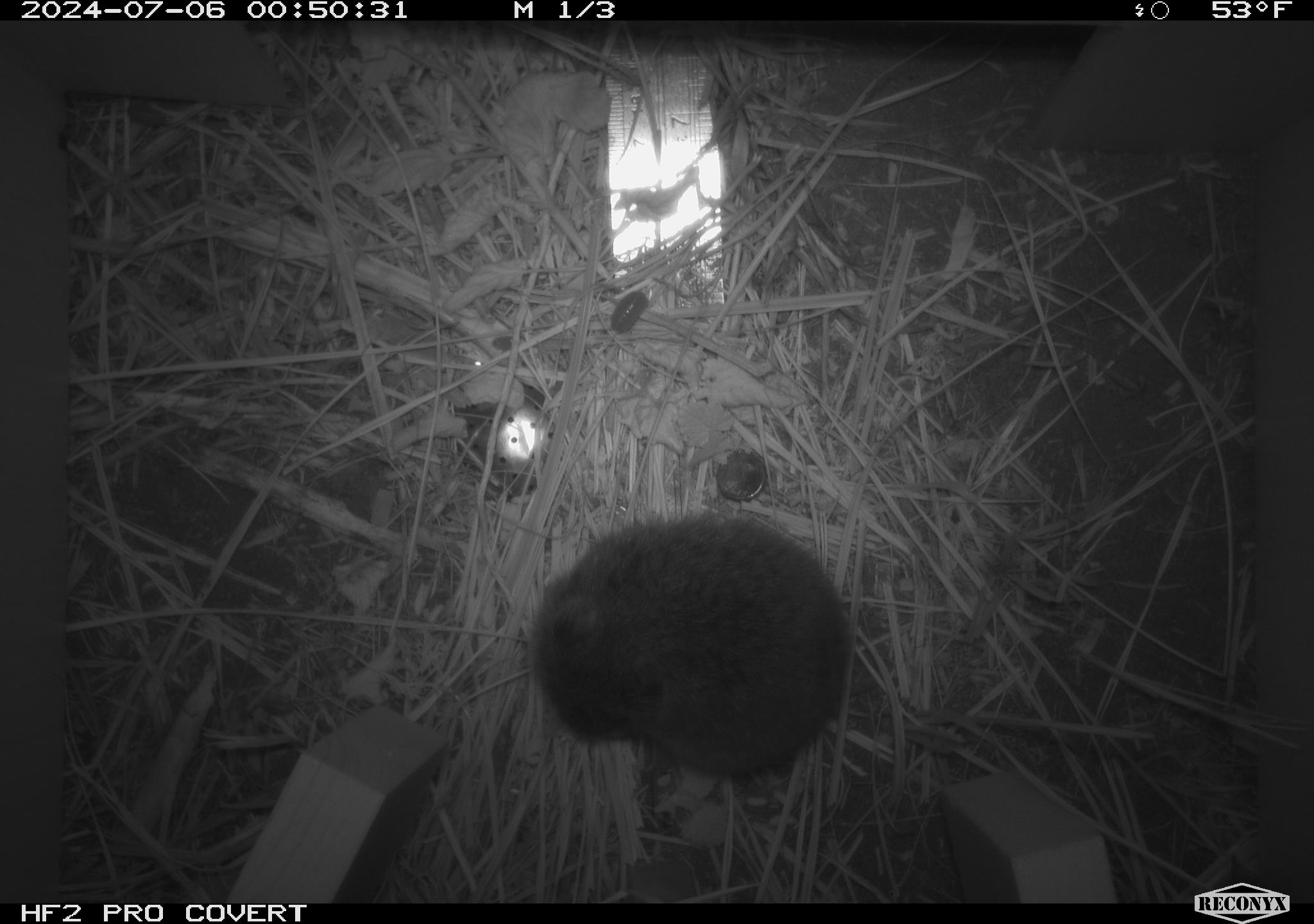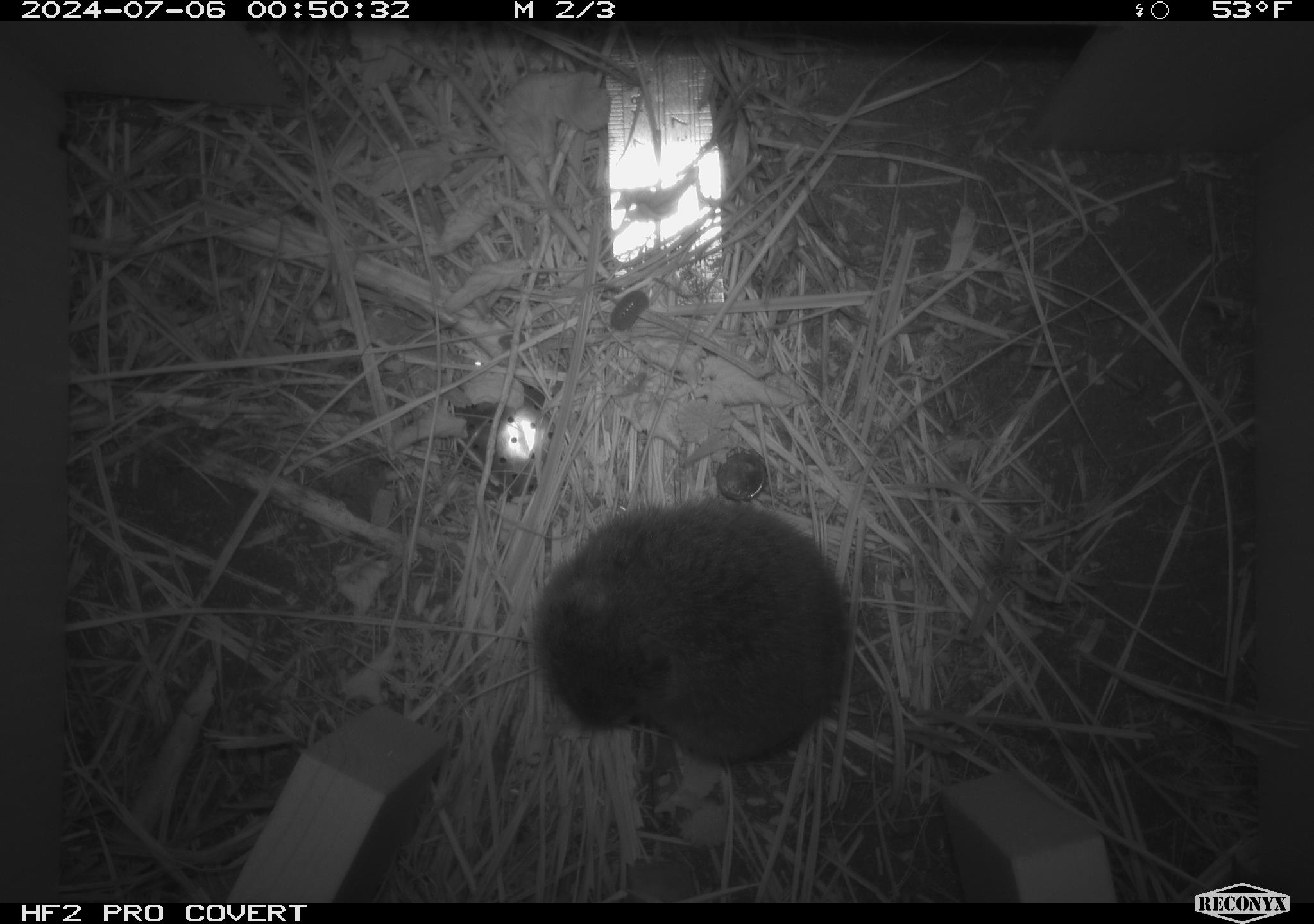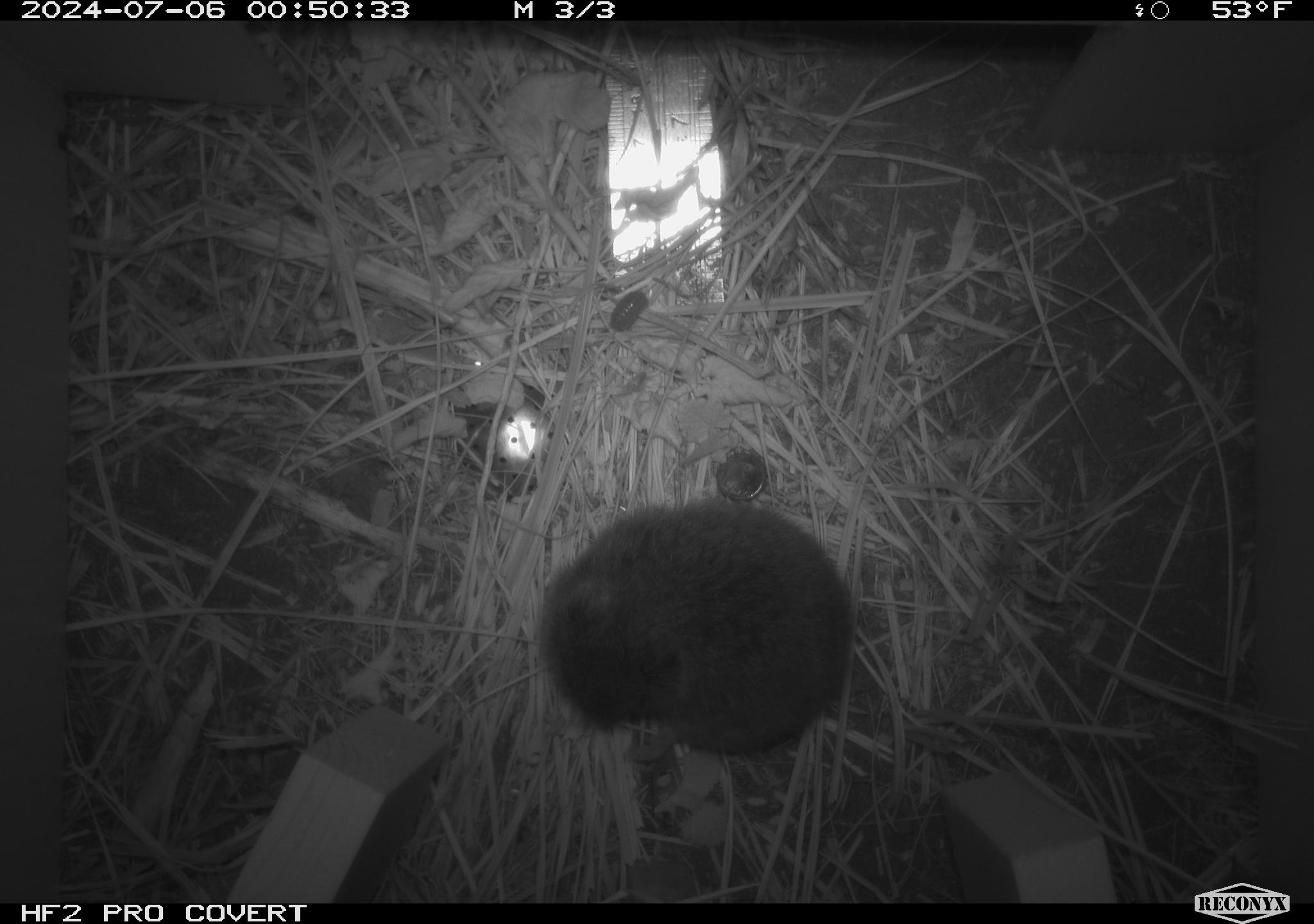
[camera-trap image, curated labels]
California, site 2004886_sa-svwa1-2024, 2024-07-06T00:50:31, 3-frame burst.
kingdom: Animalia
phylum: Chordata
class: Mammalia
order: Rodentia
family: Cricetidae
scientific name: Arvicolinae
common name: voles, lemmings, and muskrats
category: arvicolinae subfamily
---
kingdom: Animalia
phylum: Arthropoda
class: Malacostraca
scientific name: Malacostraca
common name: amphipods, crabs, isopods, krill, lobsters and shrimps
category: malacostracan